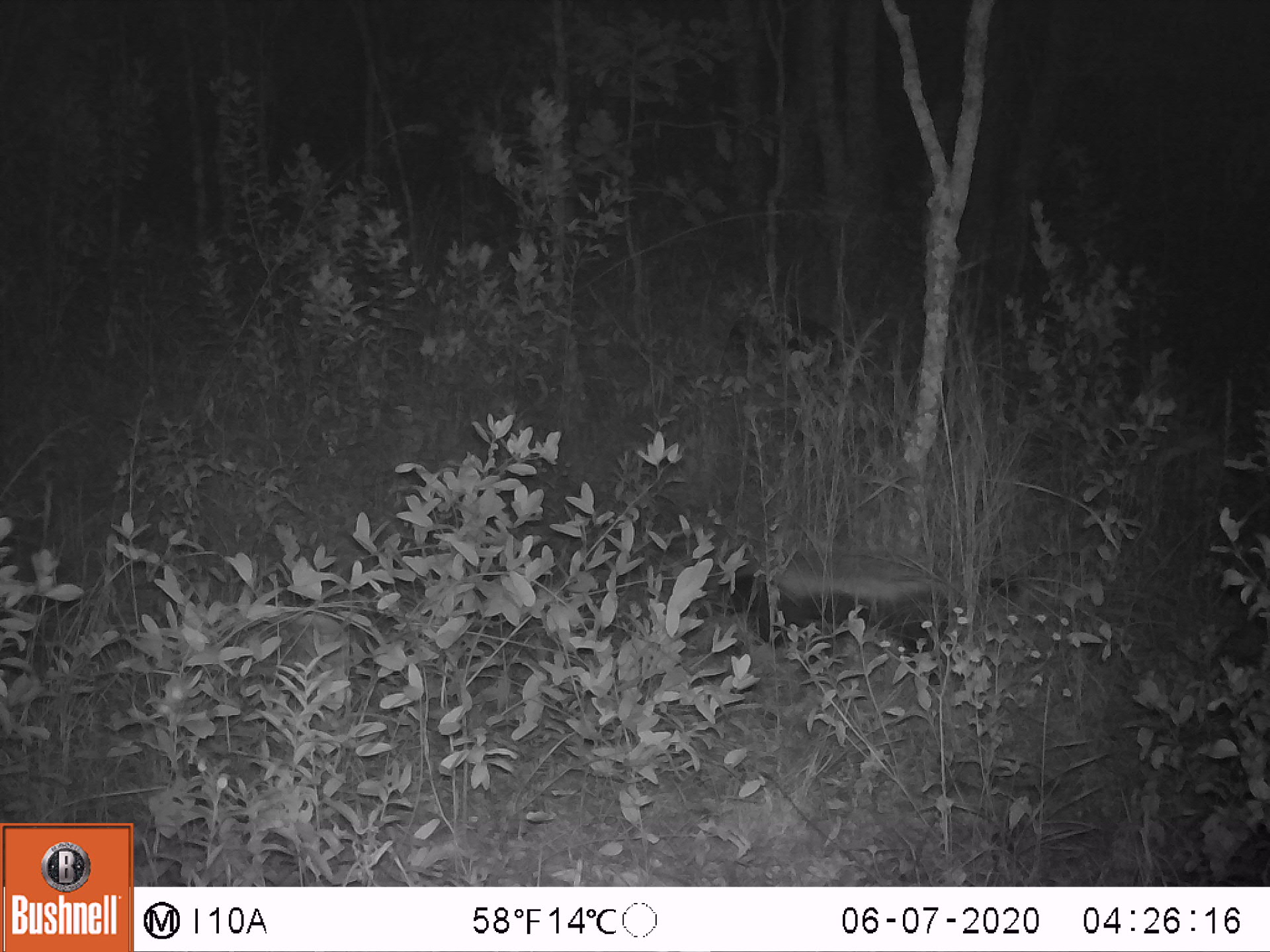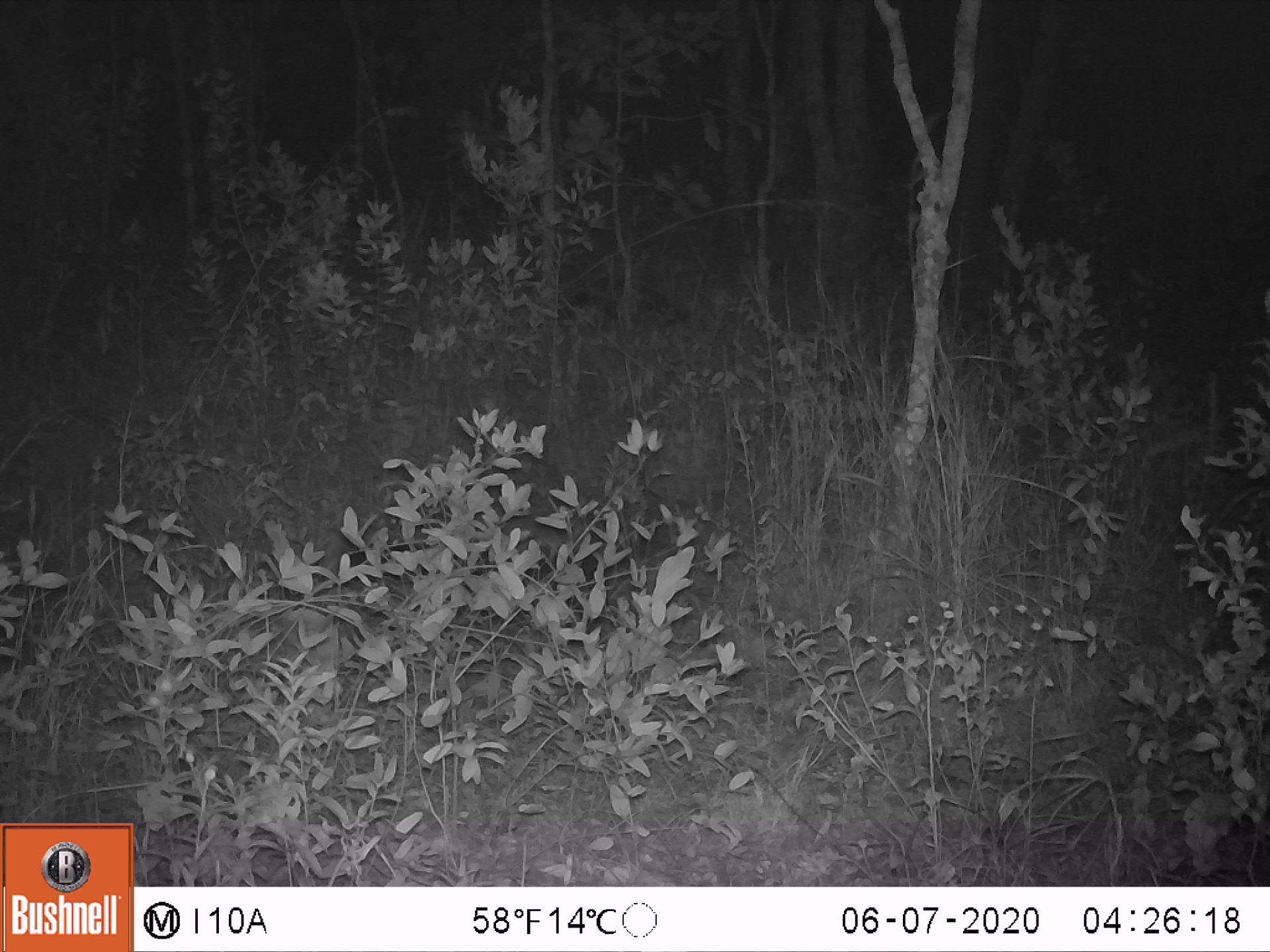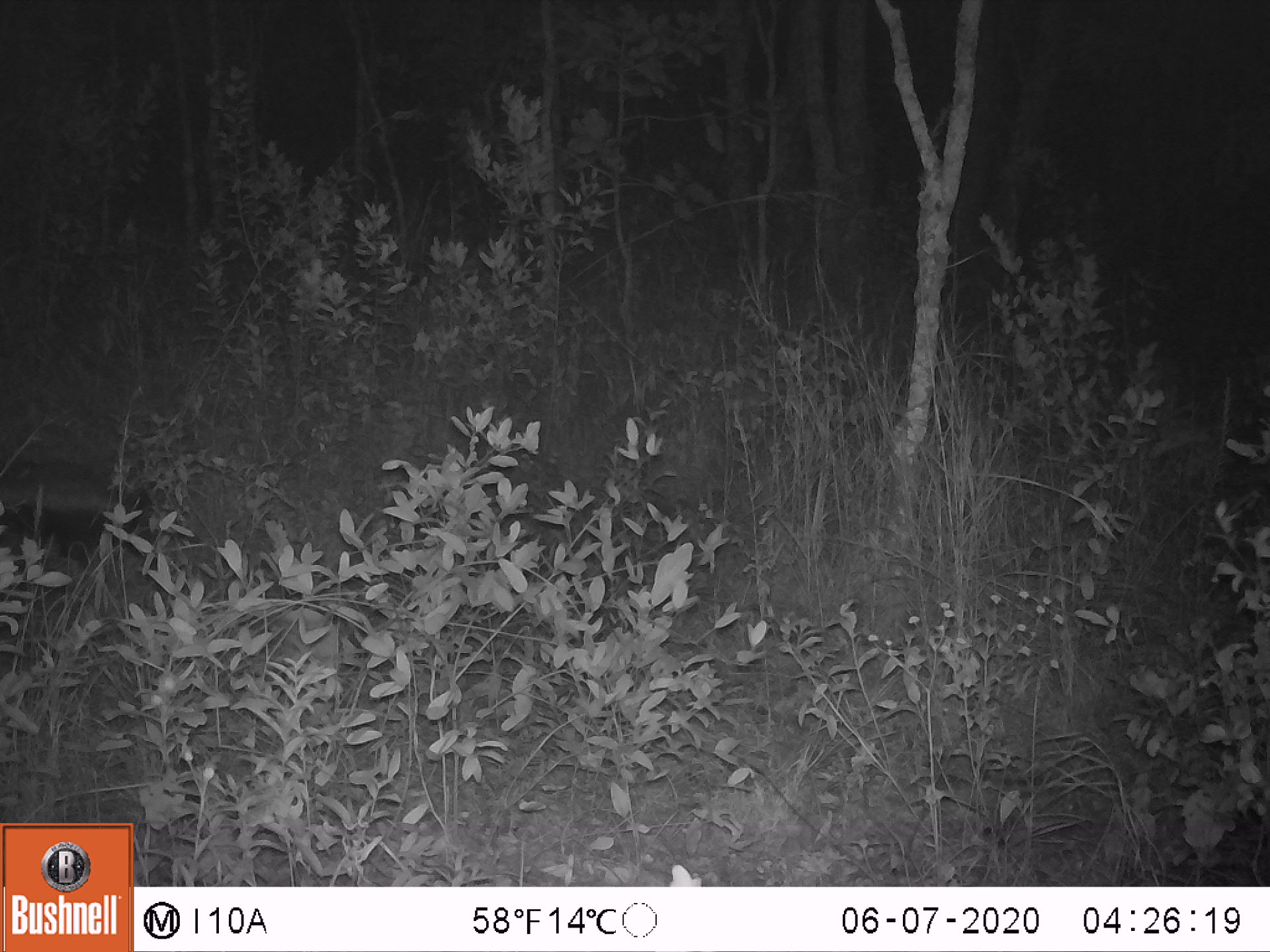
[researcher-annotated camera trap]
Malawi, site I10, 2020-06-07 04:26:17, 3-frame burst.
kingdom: Animalia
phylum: Chordata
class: Mammalia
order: Carnivora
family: Mustelidae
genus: Mellivora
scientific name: Mellivora capensis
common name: honey badger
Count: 1.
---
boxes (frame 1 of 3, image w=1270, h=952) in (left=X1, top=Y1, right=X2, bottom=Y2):
honey badger: (left=720, top=568, right=1027, bottom=690)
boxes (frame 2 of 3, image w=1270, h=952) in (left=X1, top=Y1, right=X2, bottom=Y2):
honey badger: (left=350, top=503, right=676, bottom=633)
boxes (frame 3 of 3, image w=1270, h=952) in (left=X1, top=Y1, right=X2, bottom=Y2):
honey badger: (left=0, top=459, right=158, bottom=570)